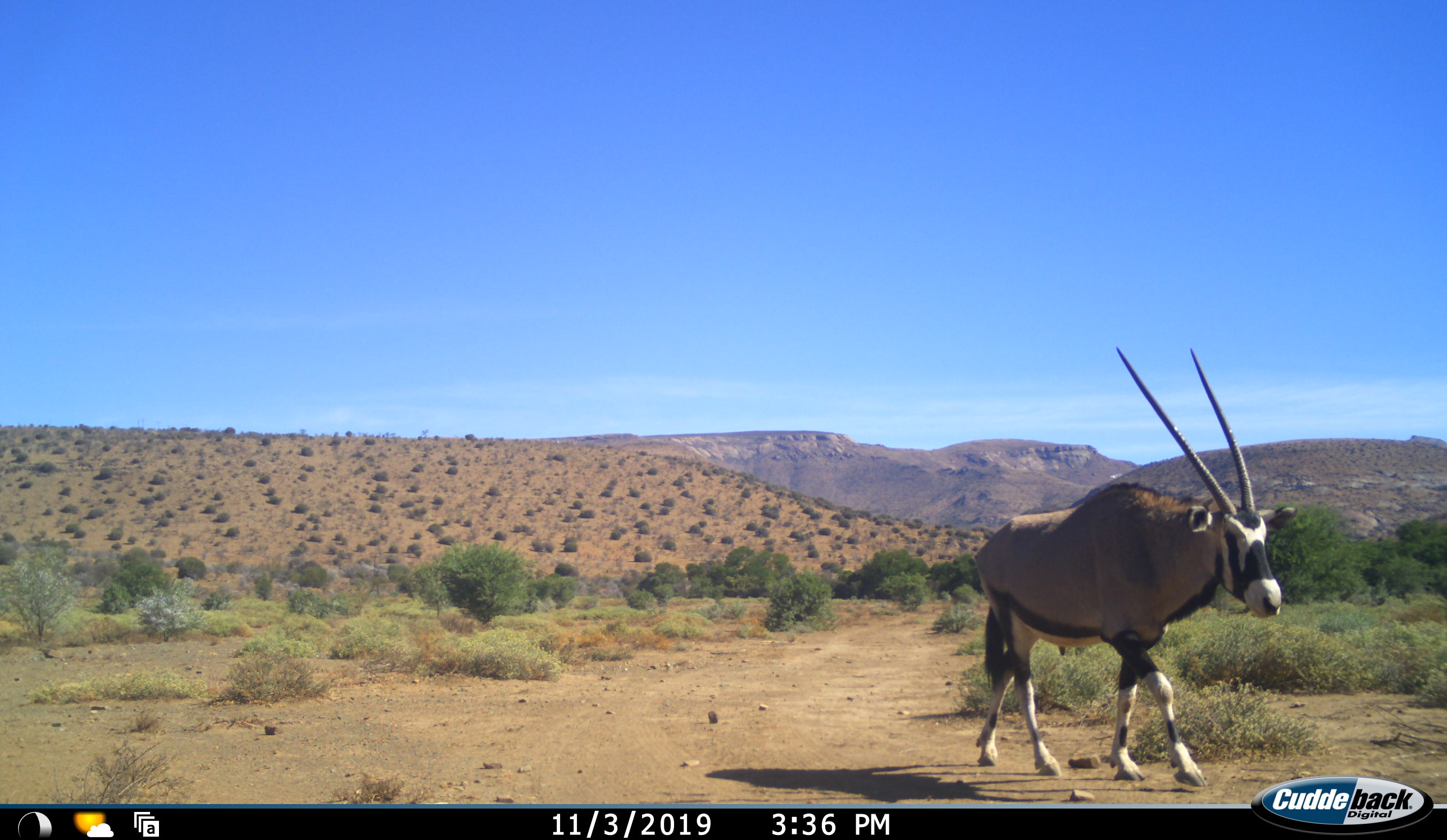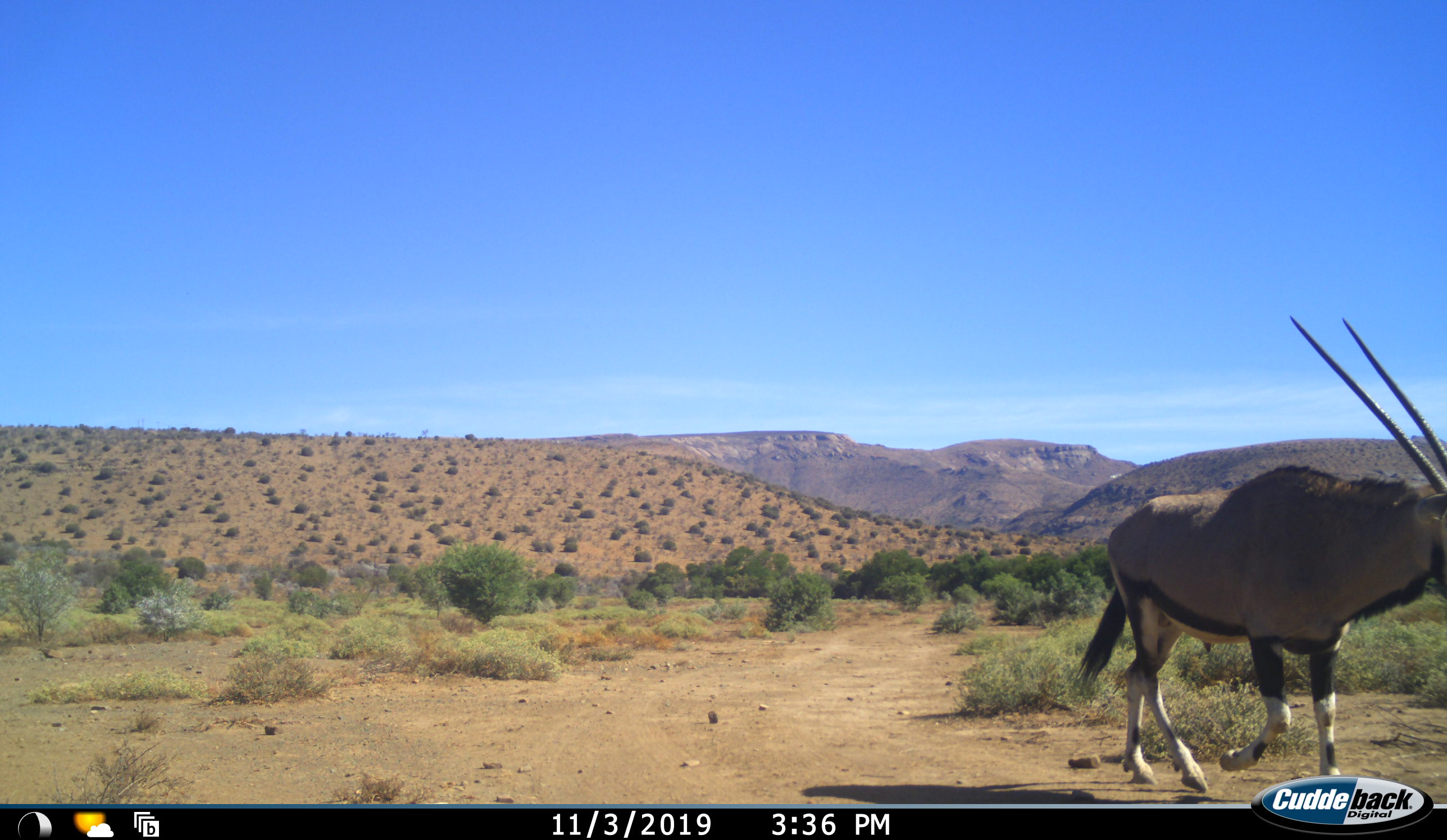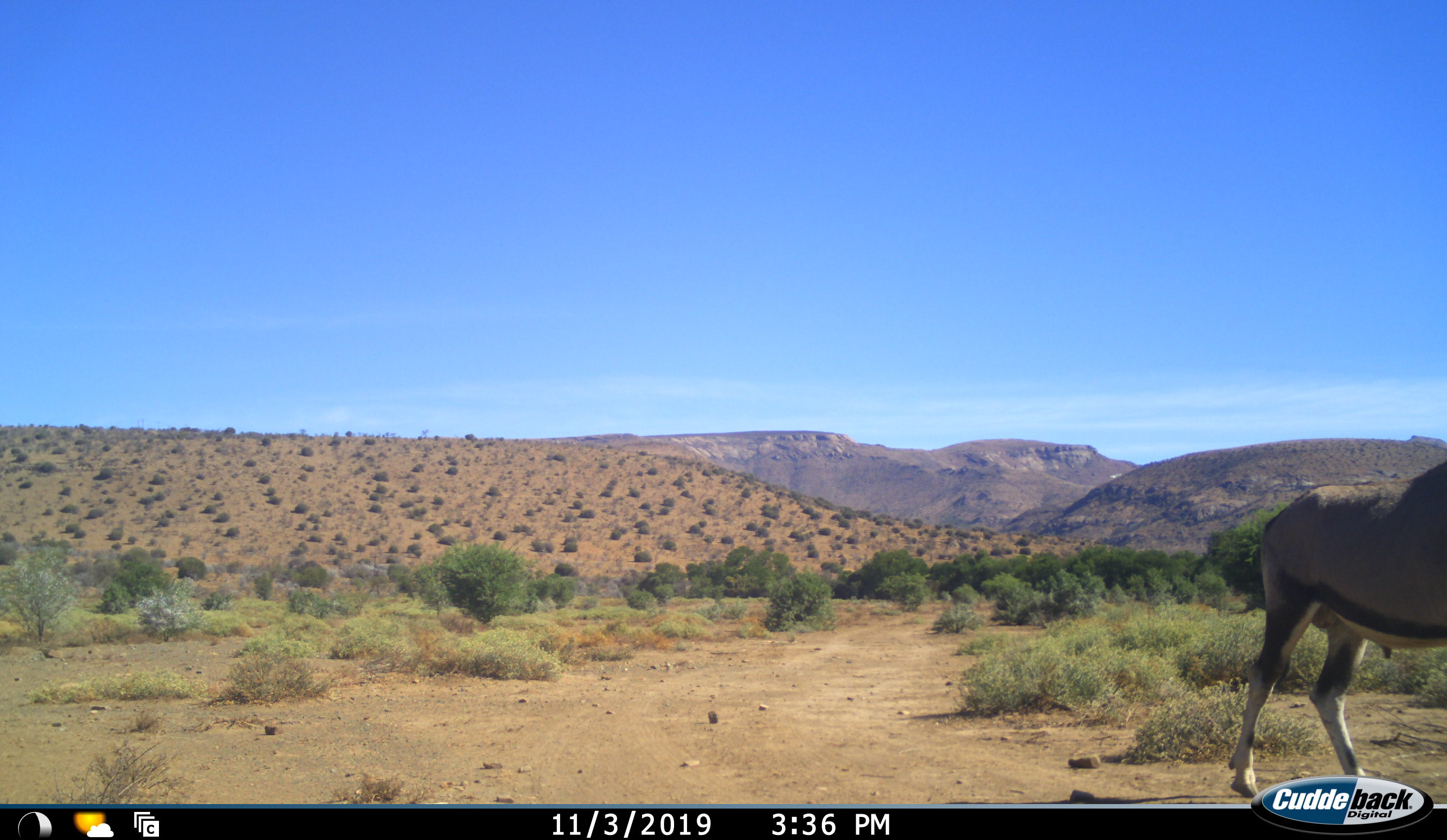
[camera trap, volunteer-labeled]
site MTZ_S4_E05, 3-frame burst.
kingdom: Animalia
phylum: Chordata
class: Mammalia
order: Artiodactyla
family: Bovidae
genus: Oryx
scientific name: Oryx gazella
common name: gemsbok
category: oryx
Oryx (gemsbok) (Oryx gazella), count 1. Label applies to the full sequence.